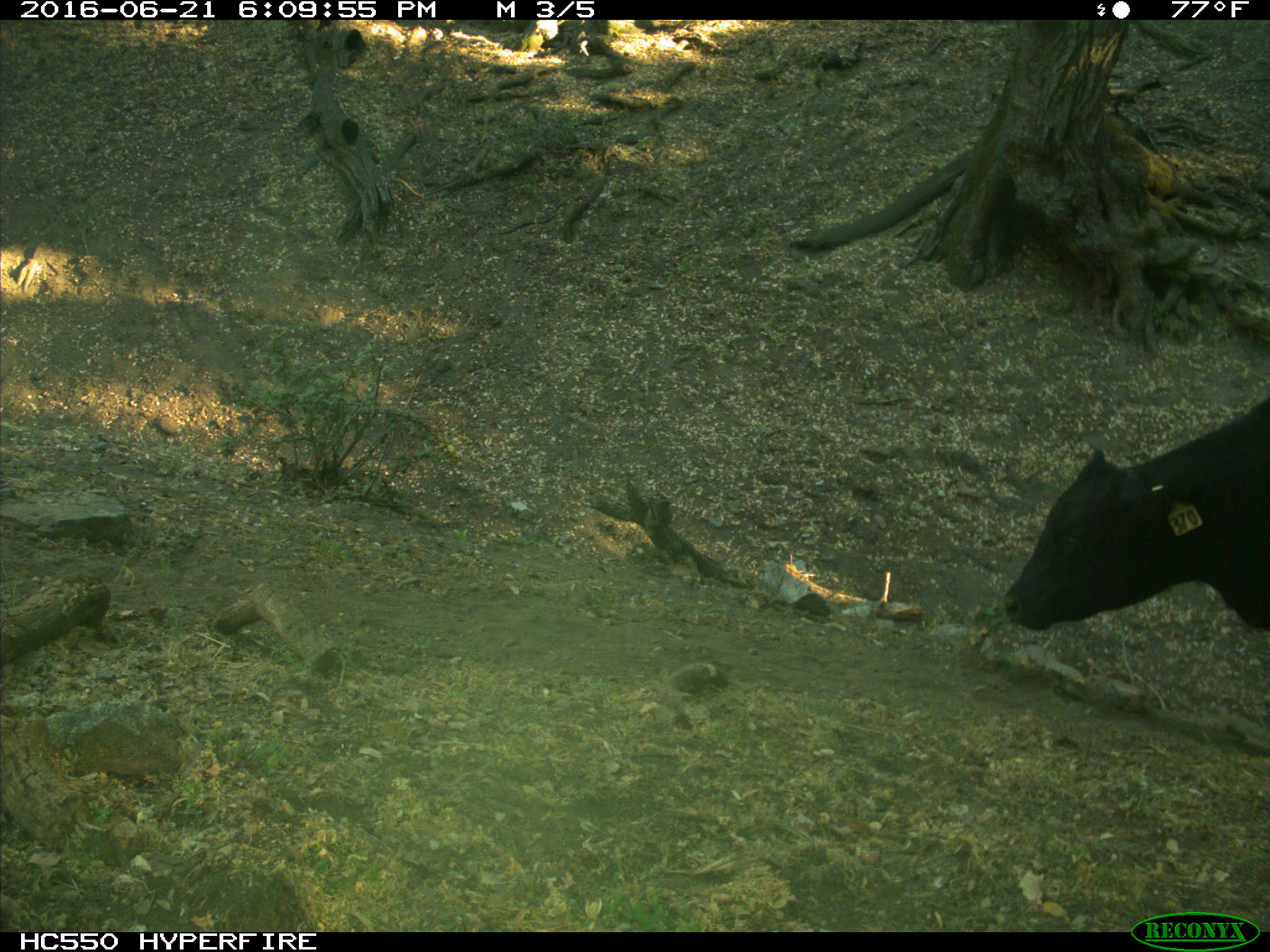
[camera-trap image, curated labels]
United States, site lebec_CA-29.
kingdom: Animalia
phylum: Chordata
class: Mammalia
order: Artiodactyla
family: Bovidae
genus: Bos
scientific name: Bos taurus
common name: domestic cow